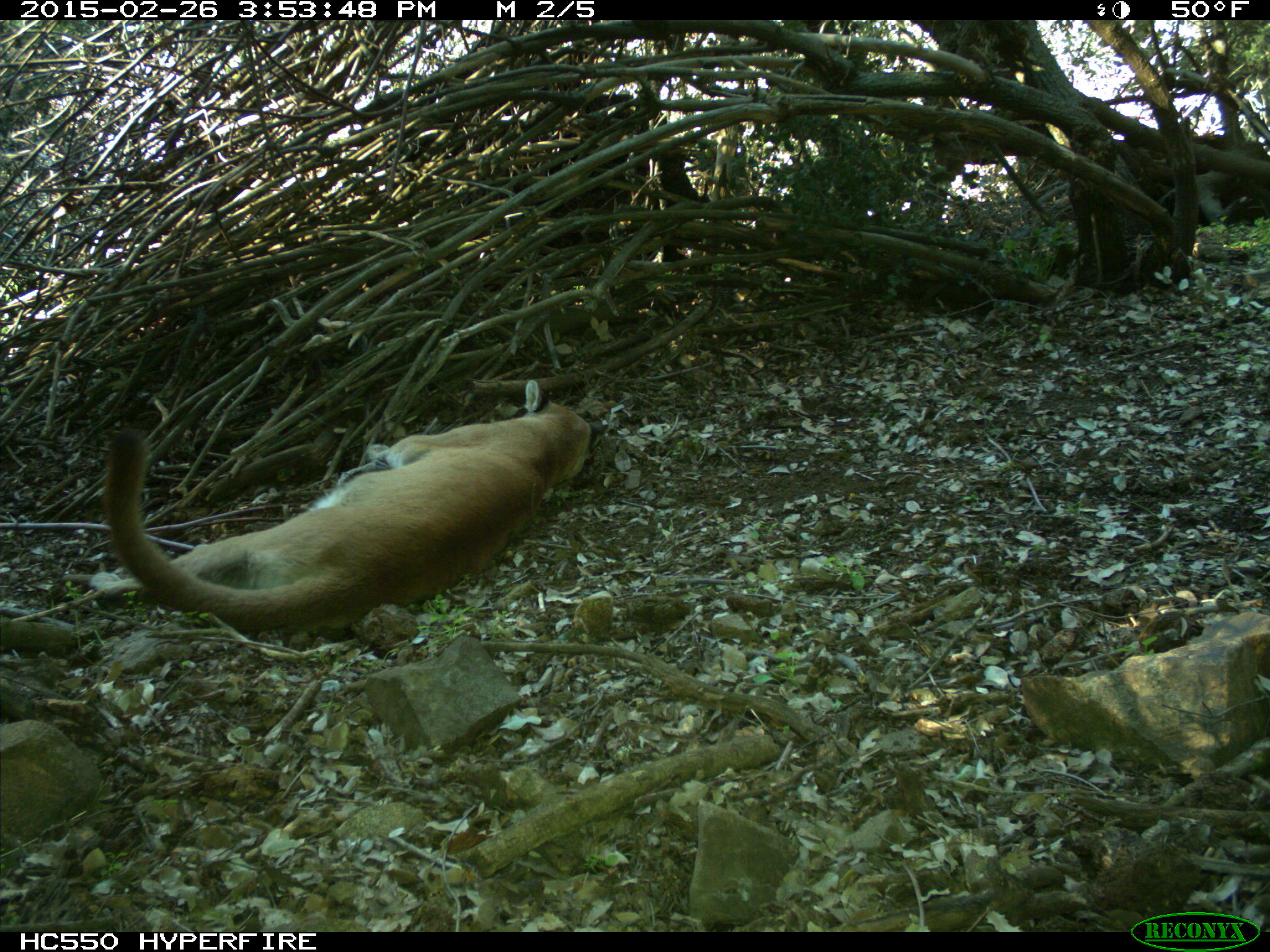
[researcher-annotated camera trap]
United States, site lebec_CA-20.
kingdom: Animalia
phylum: Chordata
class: Mammalia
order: Carnivora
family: Felidae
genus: Puma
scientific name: Puma concolor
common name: mountain lion